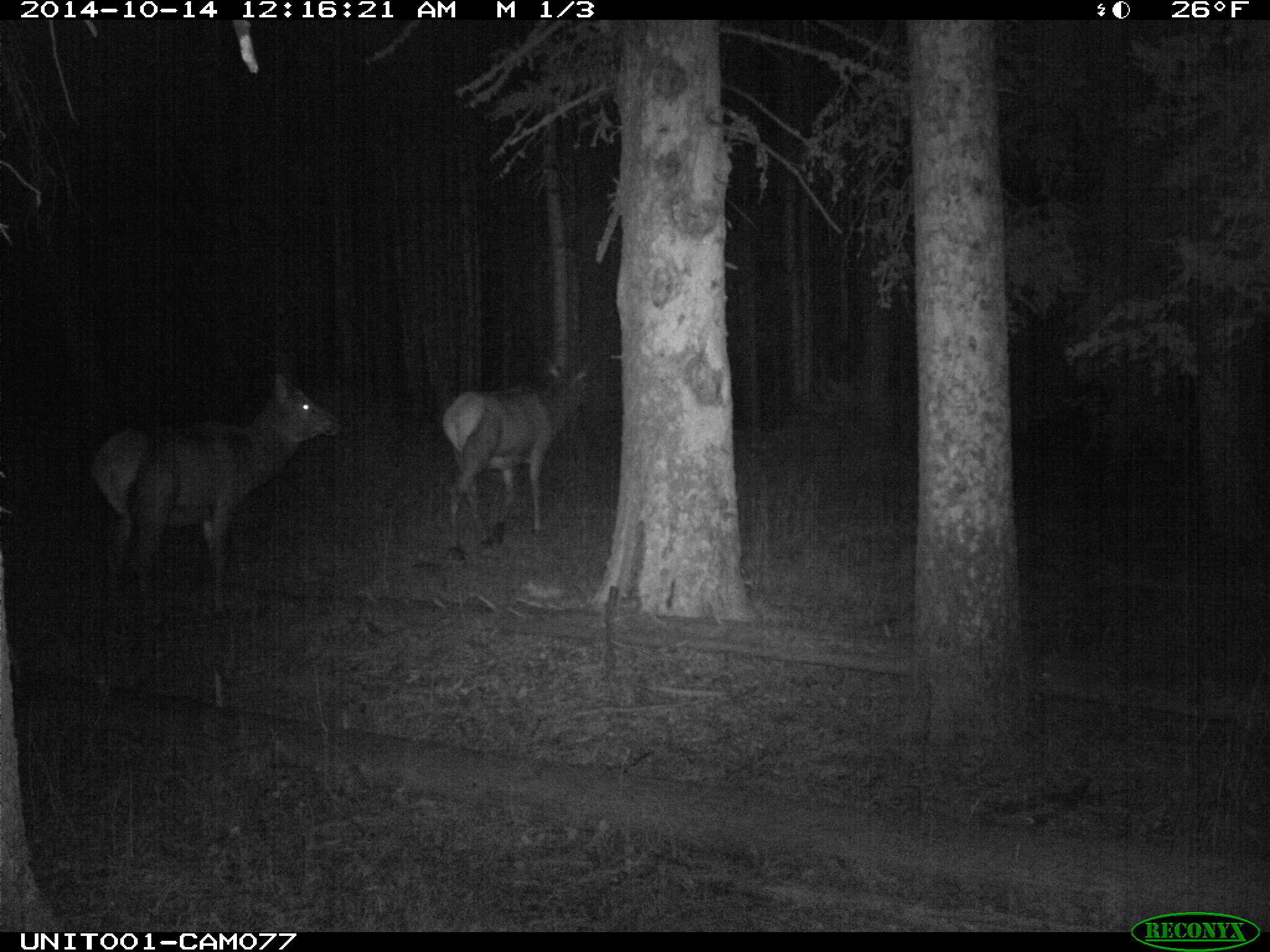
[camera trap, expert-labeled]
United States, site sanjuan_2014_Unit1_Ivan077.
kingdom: Animalia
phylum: Chordata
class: Mammalia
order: Artiodactyla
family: Cervidae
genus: Cervus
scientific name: Cervus elaphus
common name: red deer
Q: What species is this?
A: Cervus elaphus (red deer).